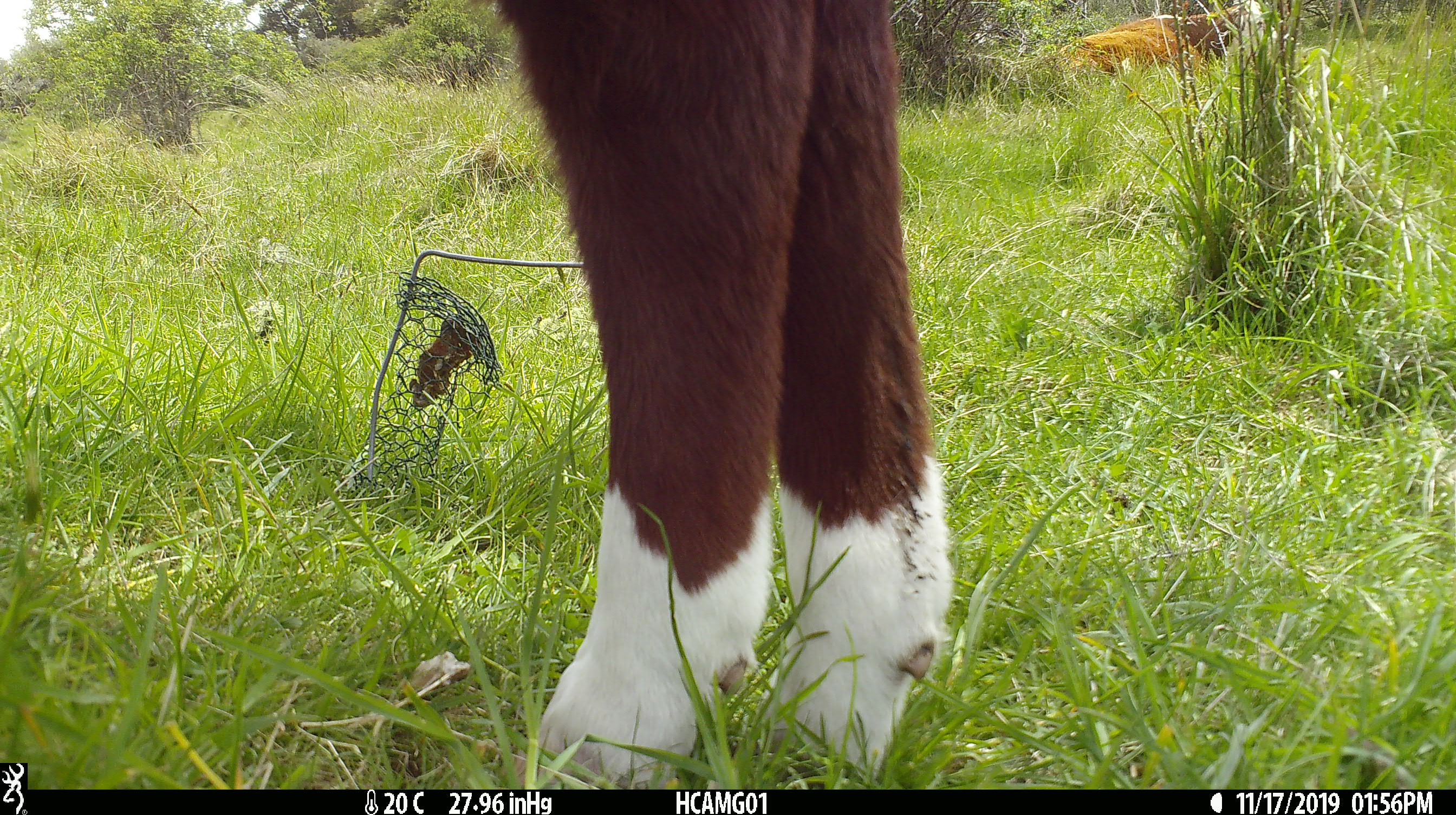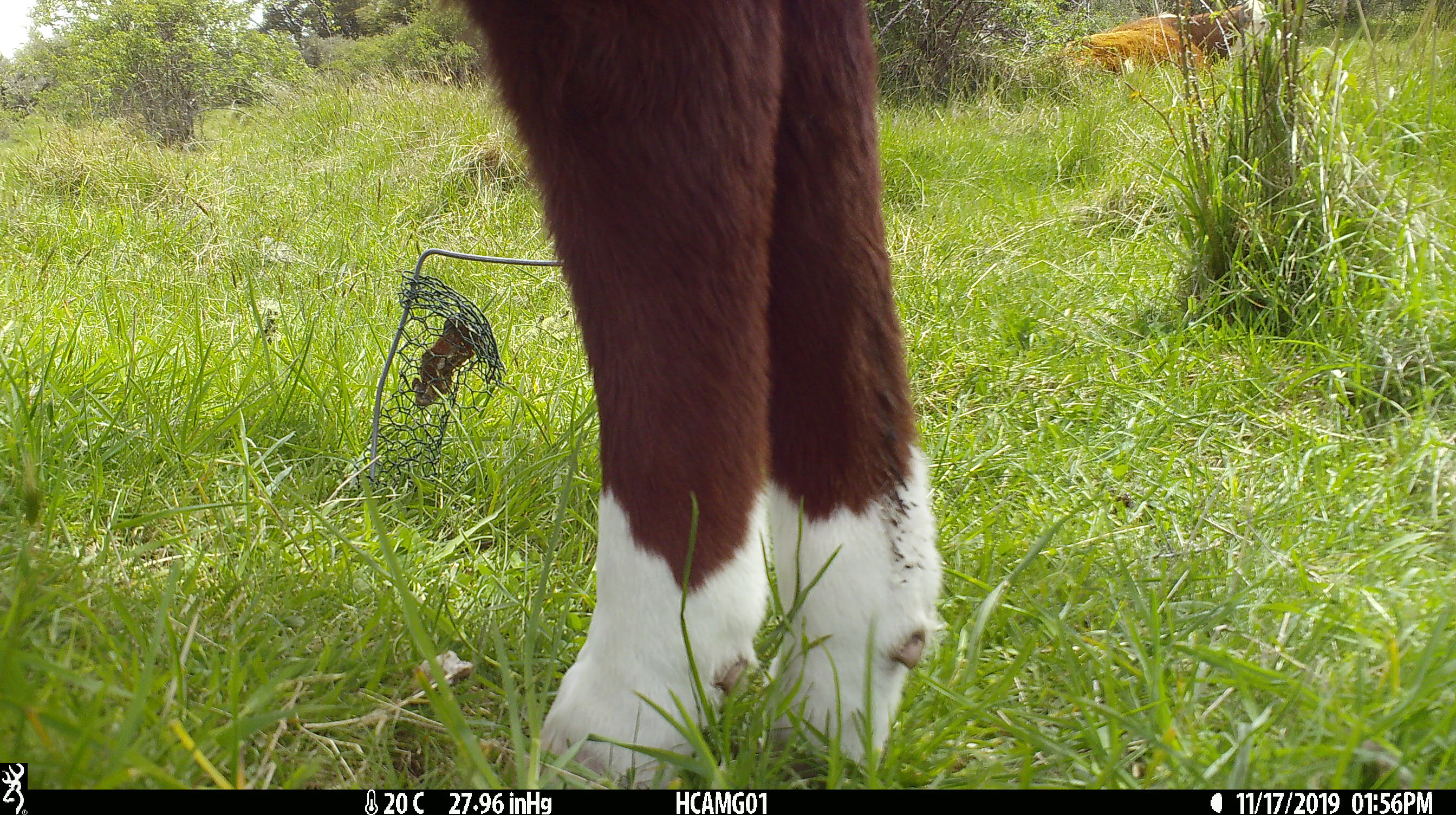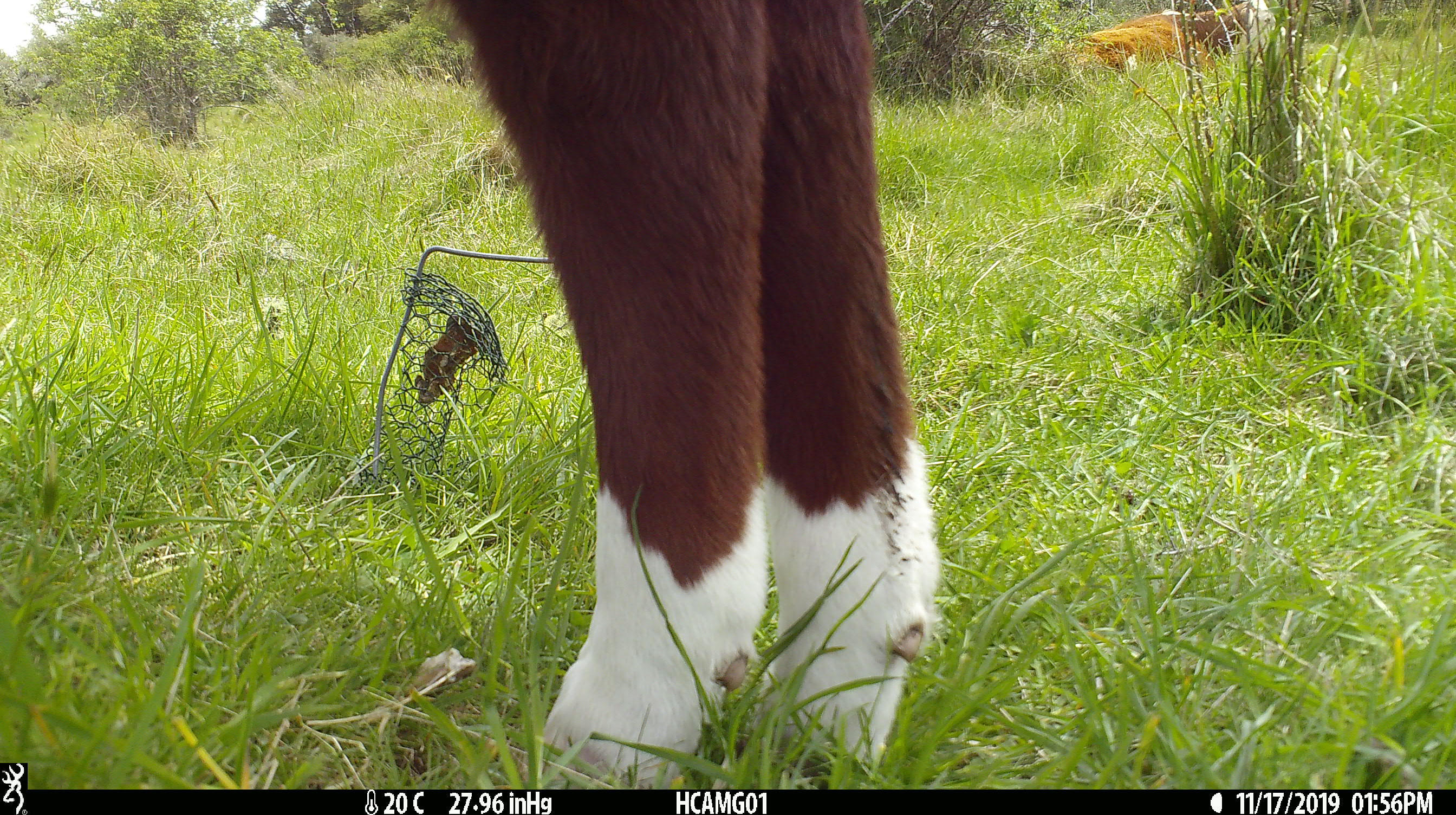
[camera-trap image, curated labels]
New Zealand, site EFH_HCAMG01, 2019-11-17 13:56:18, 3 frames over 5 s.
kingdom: Animalia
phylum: Chordata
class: Mammalia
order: Artiodactyla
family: Bovidae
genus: Bos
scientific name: Bos taurus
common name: domestic cow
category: cow